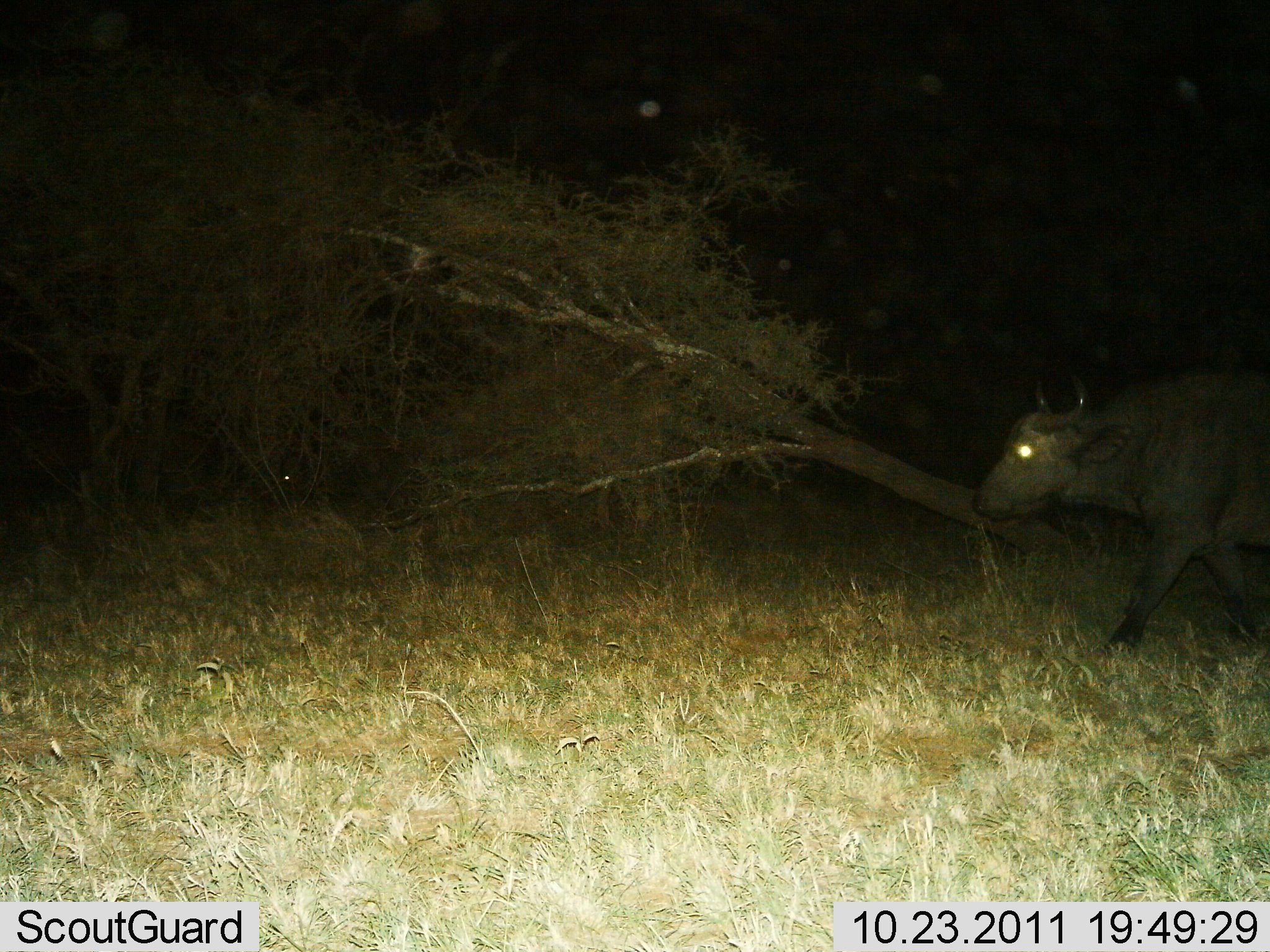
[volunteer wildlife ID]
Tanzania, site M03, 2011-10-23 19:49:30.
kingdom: Animalia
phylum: Chordata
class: Mammalia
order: Artiodactyla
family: Bovidae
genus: Syncerus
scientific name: Syncerus caffer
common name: cape buffalo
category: buffalo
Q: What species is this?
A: Buffalo (cape buffalo) (Syncerus caffer).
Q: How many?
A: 1.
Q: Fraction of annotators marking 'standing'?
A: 20%.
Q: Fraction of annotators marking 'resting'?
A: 0%.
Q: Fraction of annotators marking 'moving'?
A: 80%.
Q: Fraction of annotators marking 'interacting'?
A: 0%.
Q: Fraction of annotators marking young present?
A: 7%.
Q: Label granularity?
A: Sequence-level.